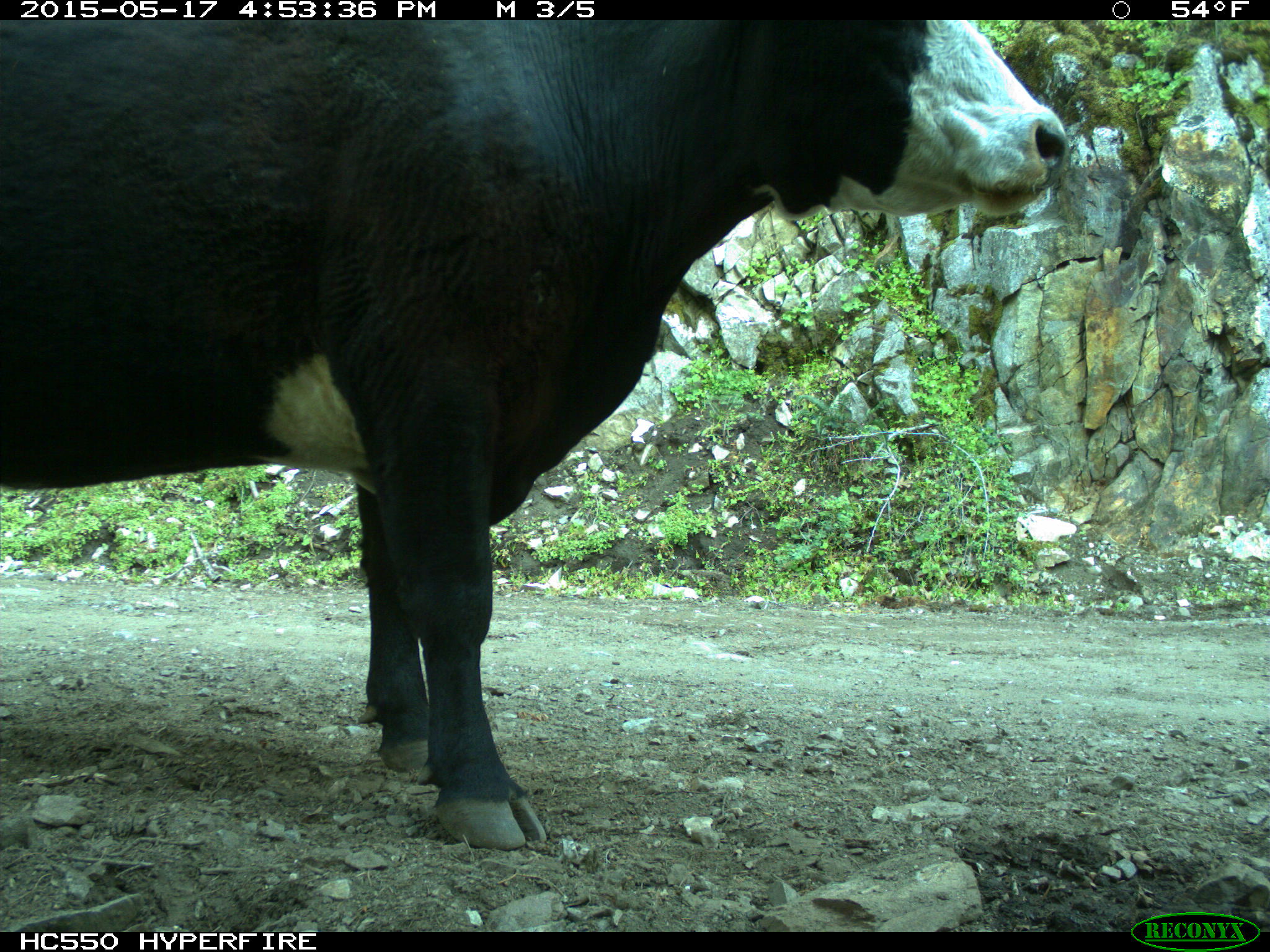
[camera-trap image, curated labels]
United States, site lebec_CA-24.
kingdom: Animalia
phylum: Chordata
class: Mammalia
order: Artiodactyla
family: Bovidae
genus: Bos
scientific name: Bos taurus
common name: domestic cow